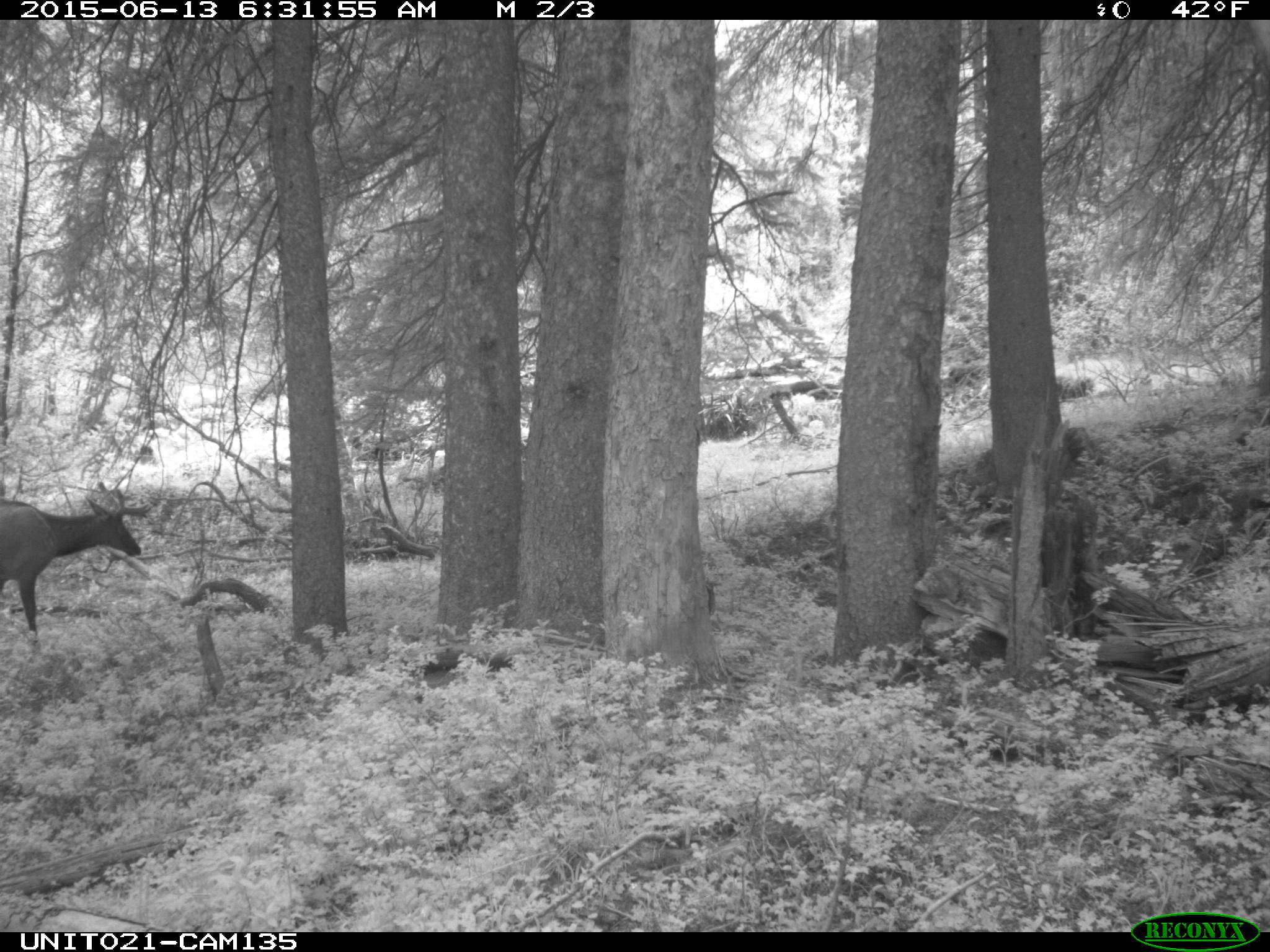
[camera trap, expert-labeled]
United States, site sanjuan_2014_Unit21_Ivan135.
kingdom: Animalia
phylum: Chordata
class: Mammalia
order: Artiodactyla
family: Cervidae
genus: Cervus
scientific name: Cervus elaphus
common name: red deer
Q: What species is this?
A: Cervus elaphus (red deer).